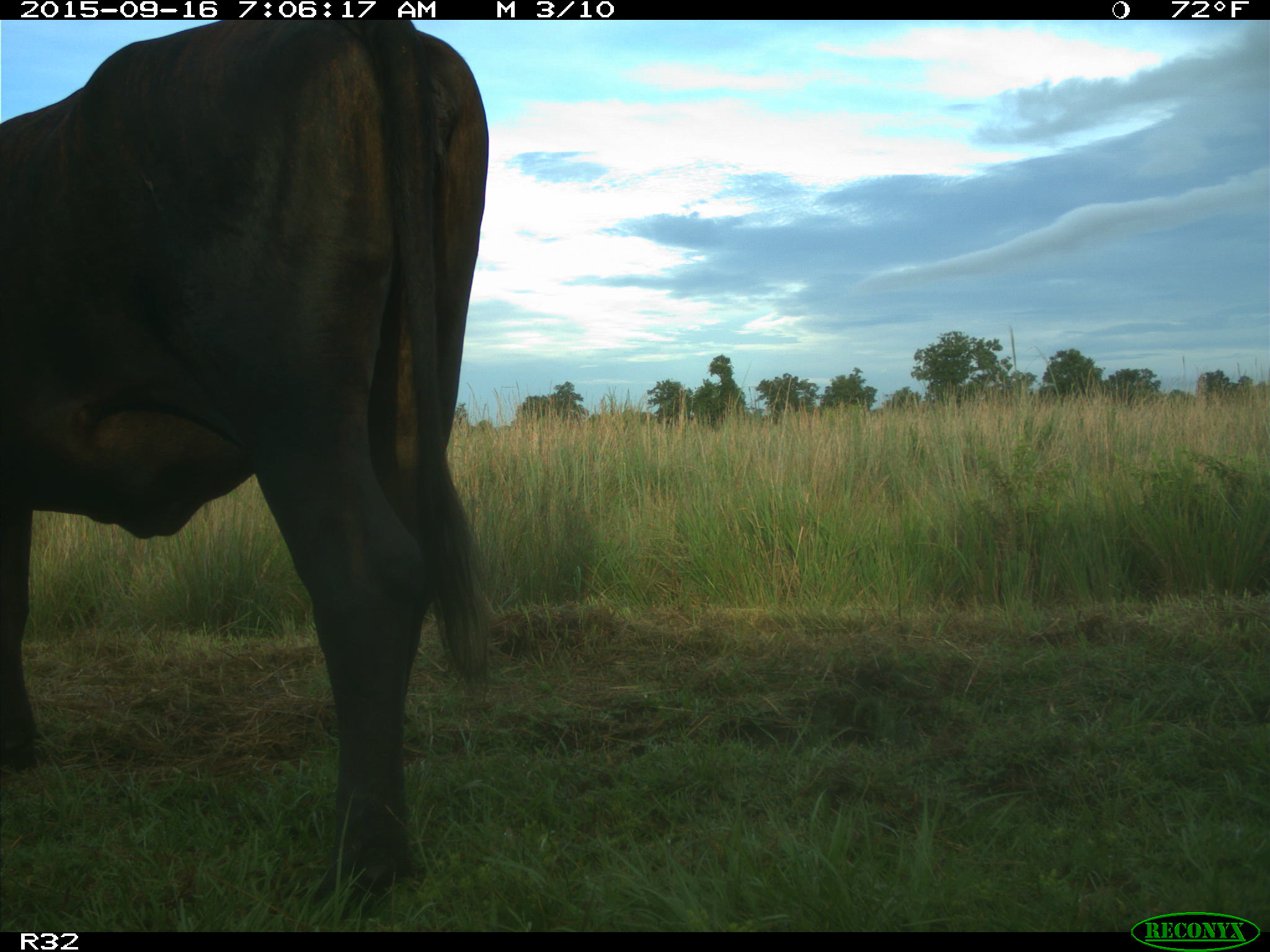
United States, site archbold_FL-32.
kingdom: Animalia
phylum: Chordata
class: Mammalia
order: Artiodactyla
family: Bovidae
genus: Bos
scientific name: Bos taurus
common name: domestic cow